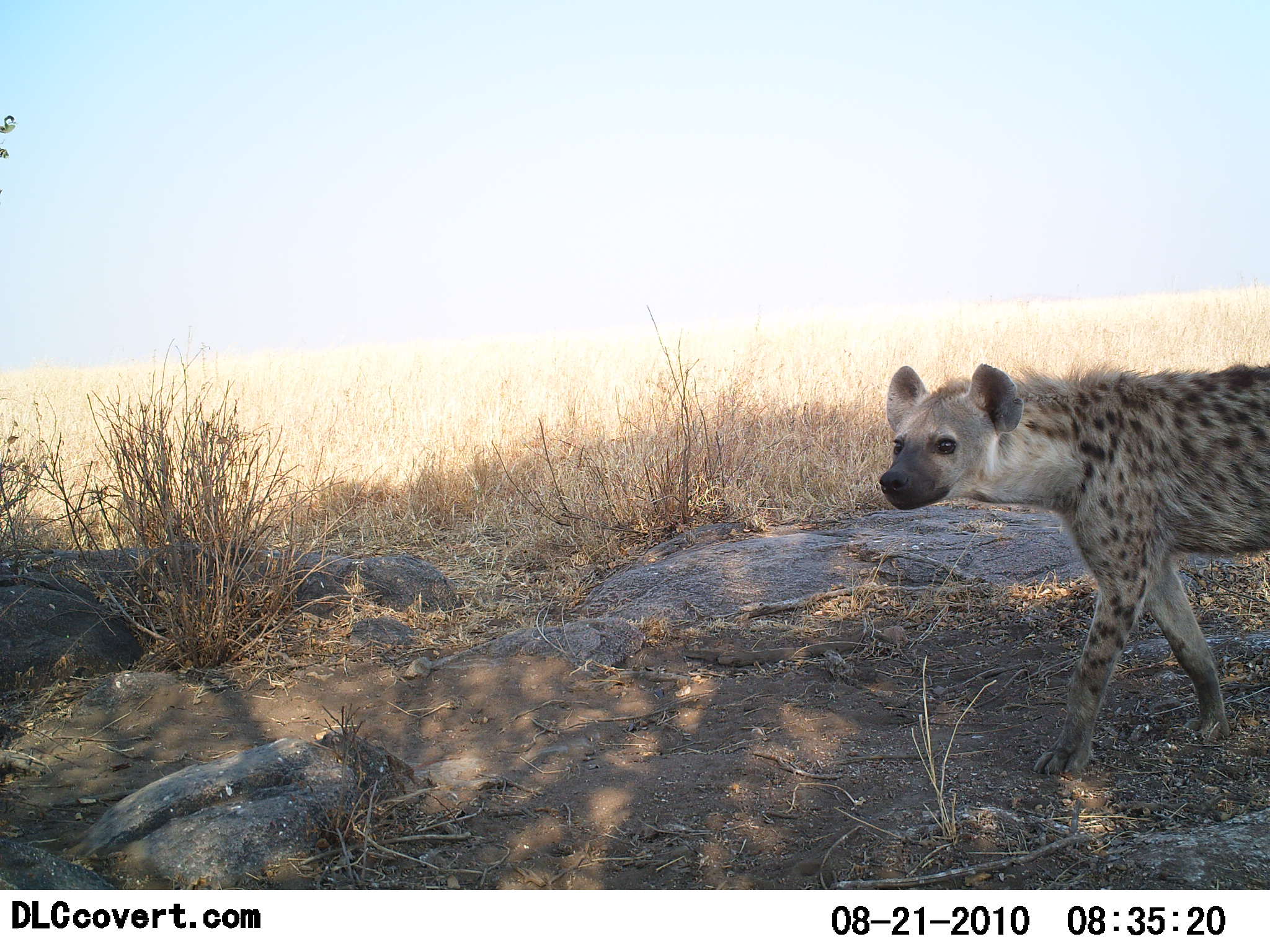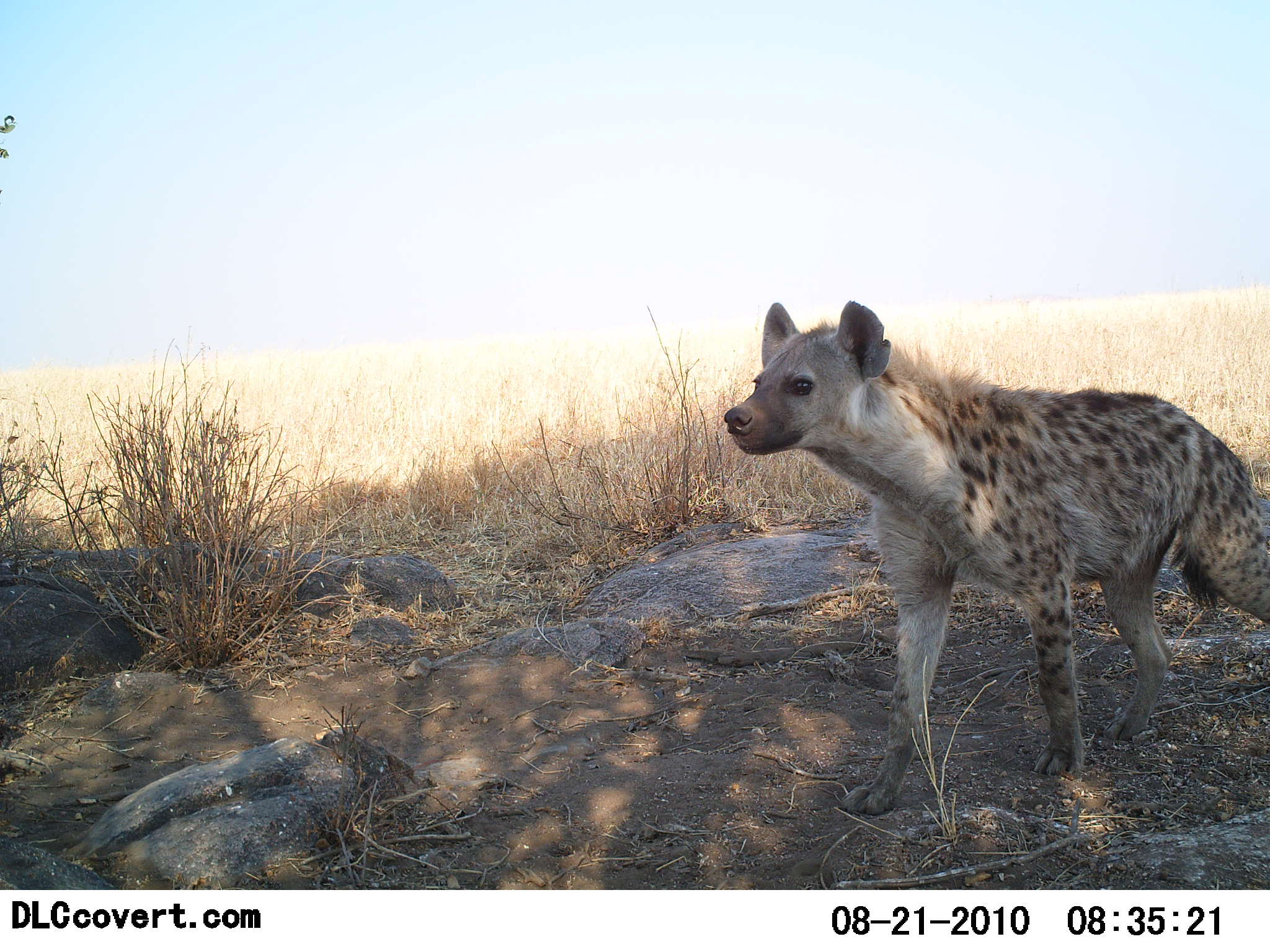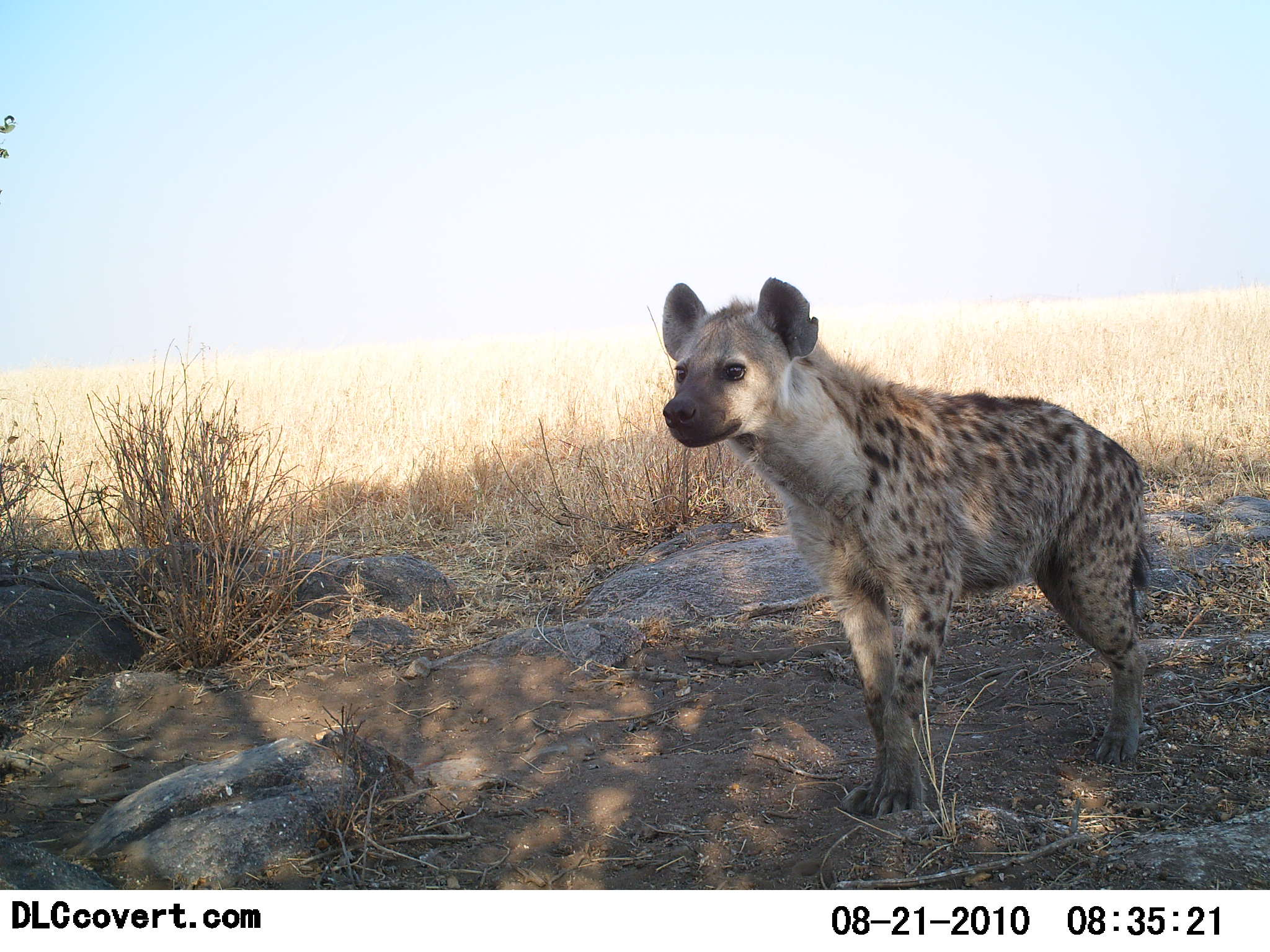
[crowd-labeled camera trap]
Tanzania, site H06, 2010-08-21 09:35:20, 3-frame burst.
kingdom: Animalia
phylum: Chordata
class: Mammalia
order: Carnivora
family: Hyaenidae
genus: Crocuta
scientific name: Crocuta crocuta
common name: spotted hyena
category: hyenaspotted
Hyenaspotted (spotted hyena) (Crocuta crocuta), count 1. Behavior (volunteer vote fractions): standing 0%, resting 0%, moving 100%, interacting 0%. Young present (vote fraction): 0%. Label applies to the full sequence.